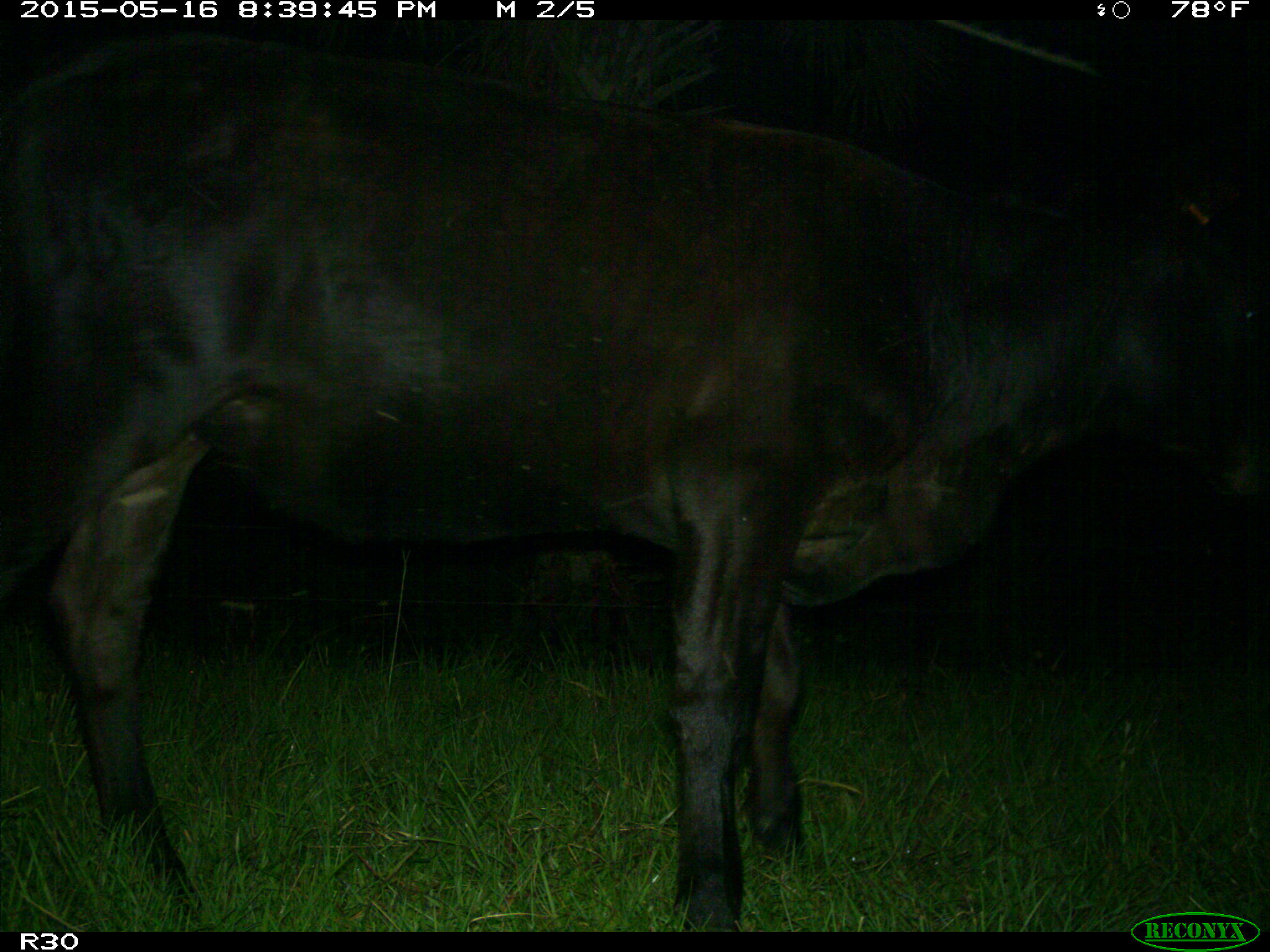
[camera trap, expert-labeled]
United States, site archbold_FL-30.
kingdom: Animalia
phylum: Chordata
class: Mammalia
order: Artiodactyla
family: Bovidae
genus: Bos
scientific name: Bos taurus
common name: domestic cow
Bos taurus (domestic cow).